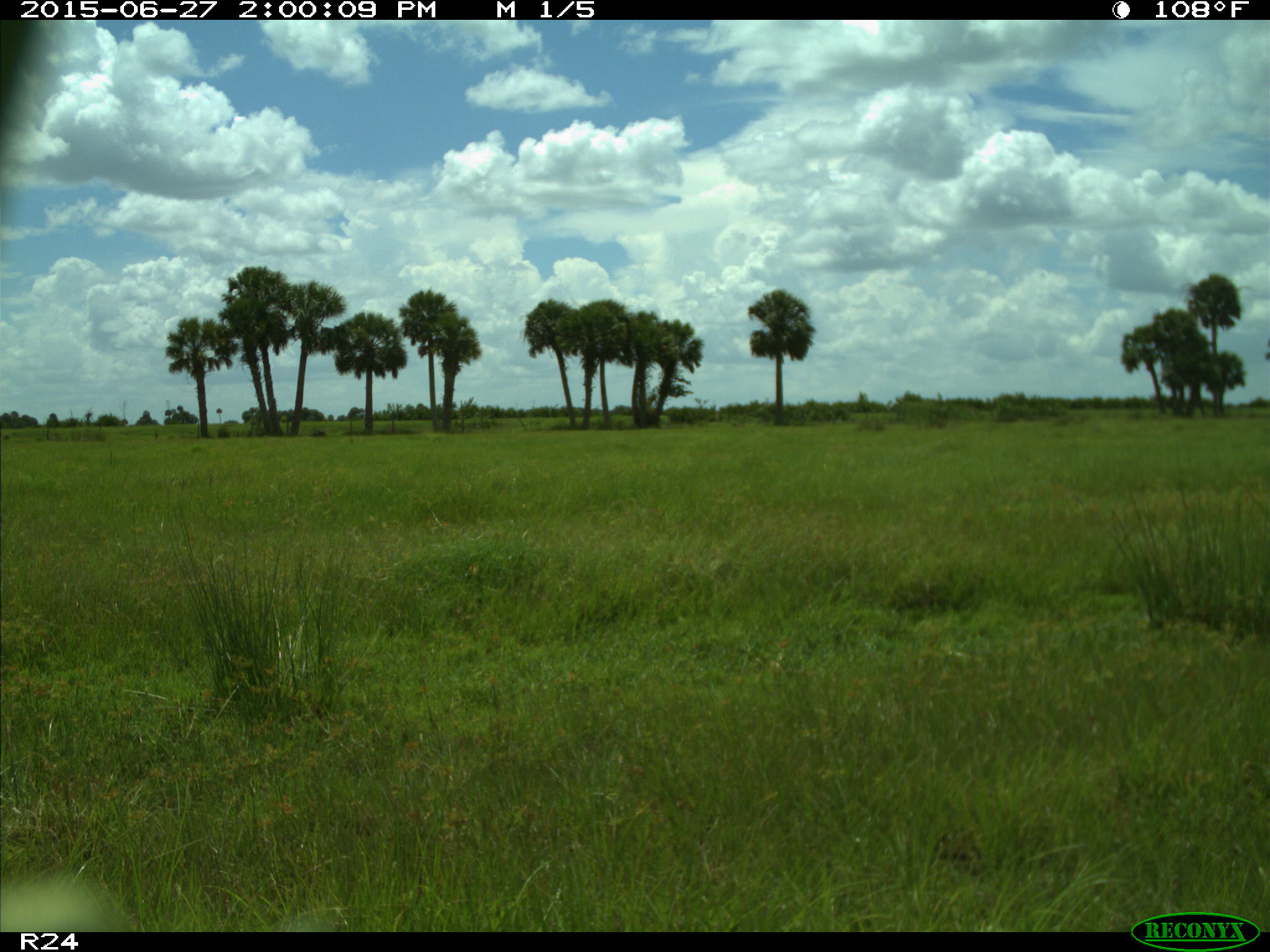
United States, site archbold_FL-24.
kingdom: Animalia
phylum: Chordata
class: Mammalia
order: Artiodactyla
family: Bovidae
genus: Bos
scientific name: Bos taurus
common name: domestic cow